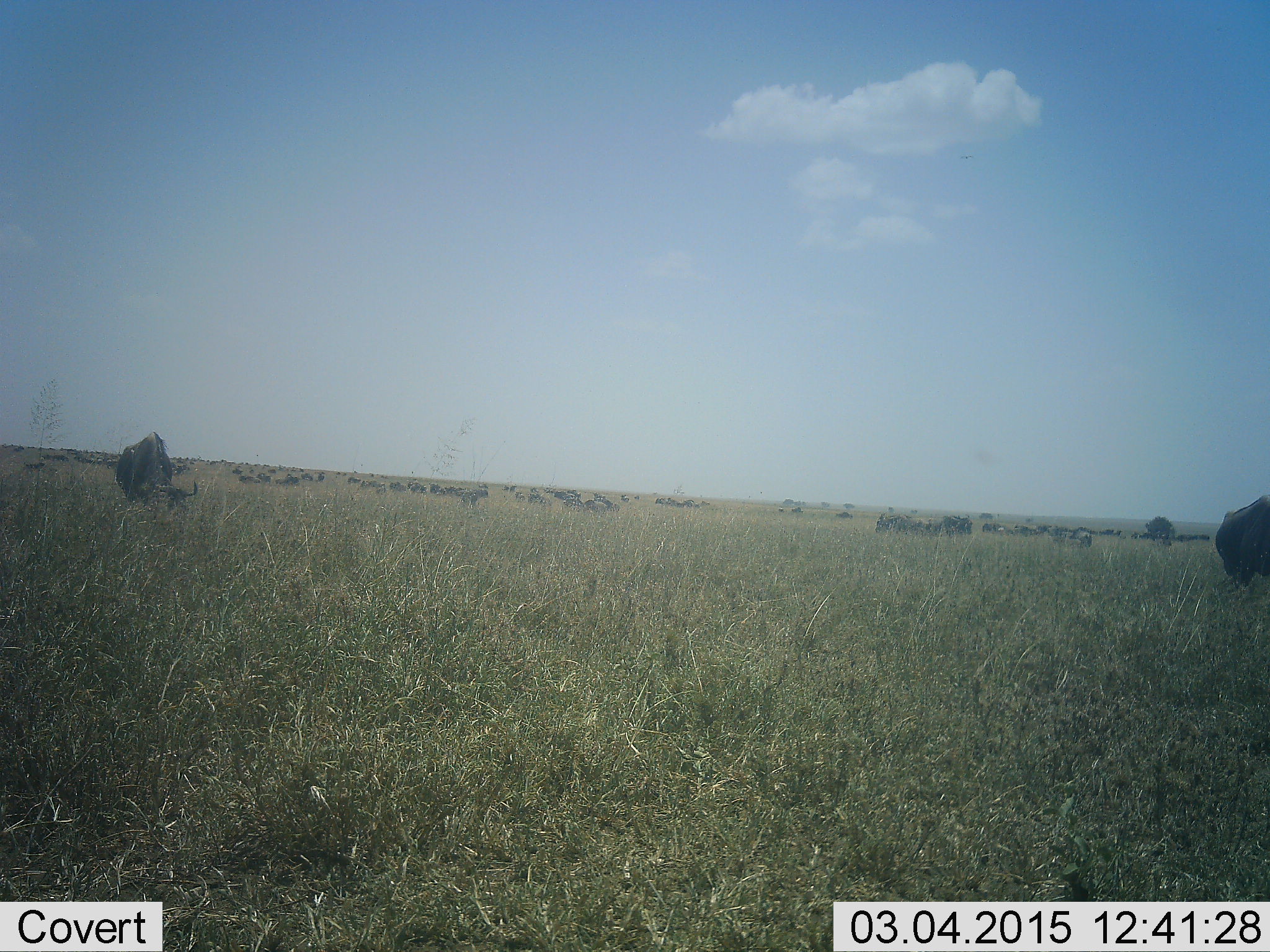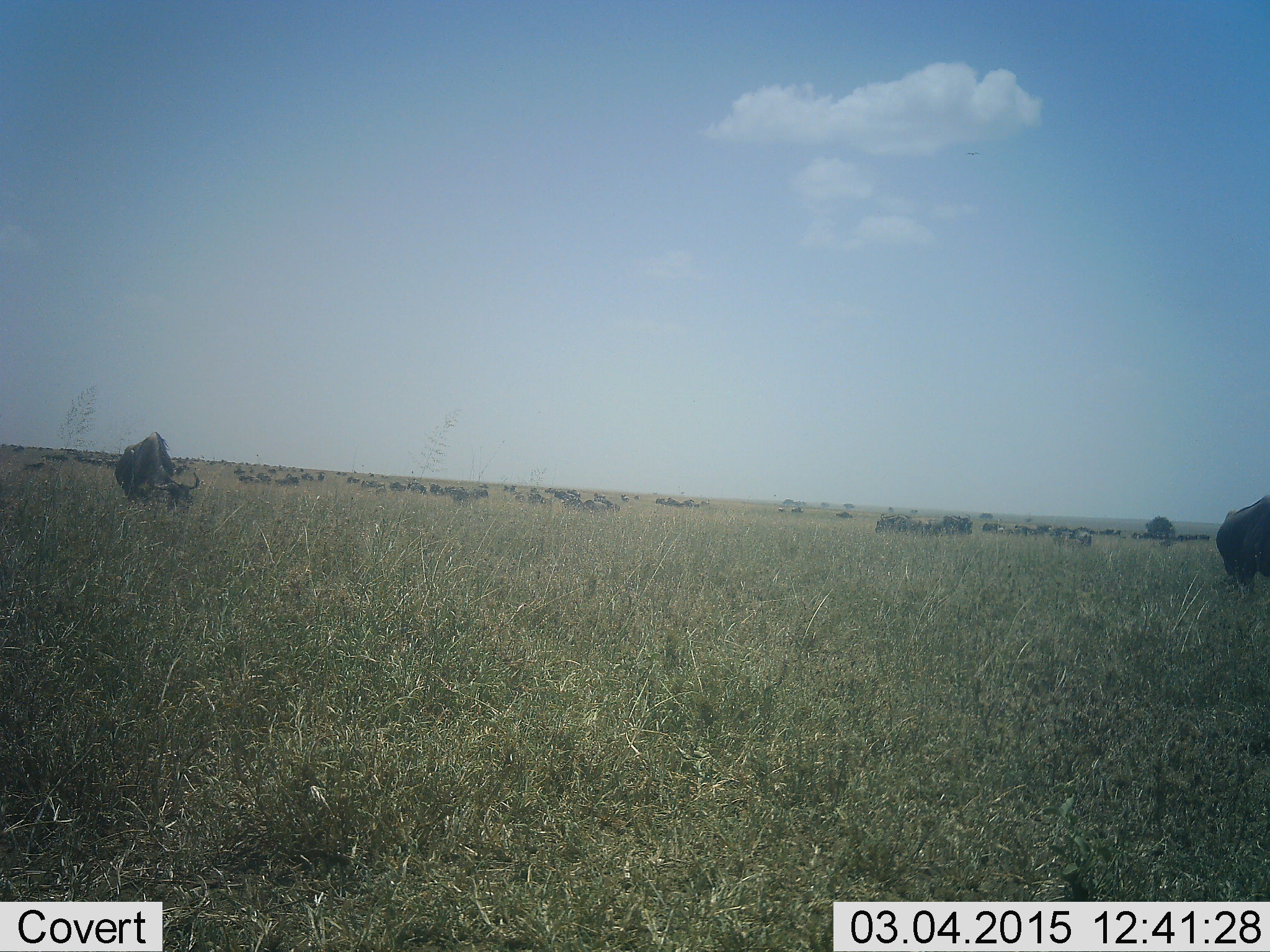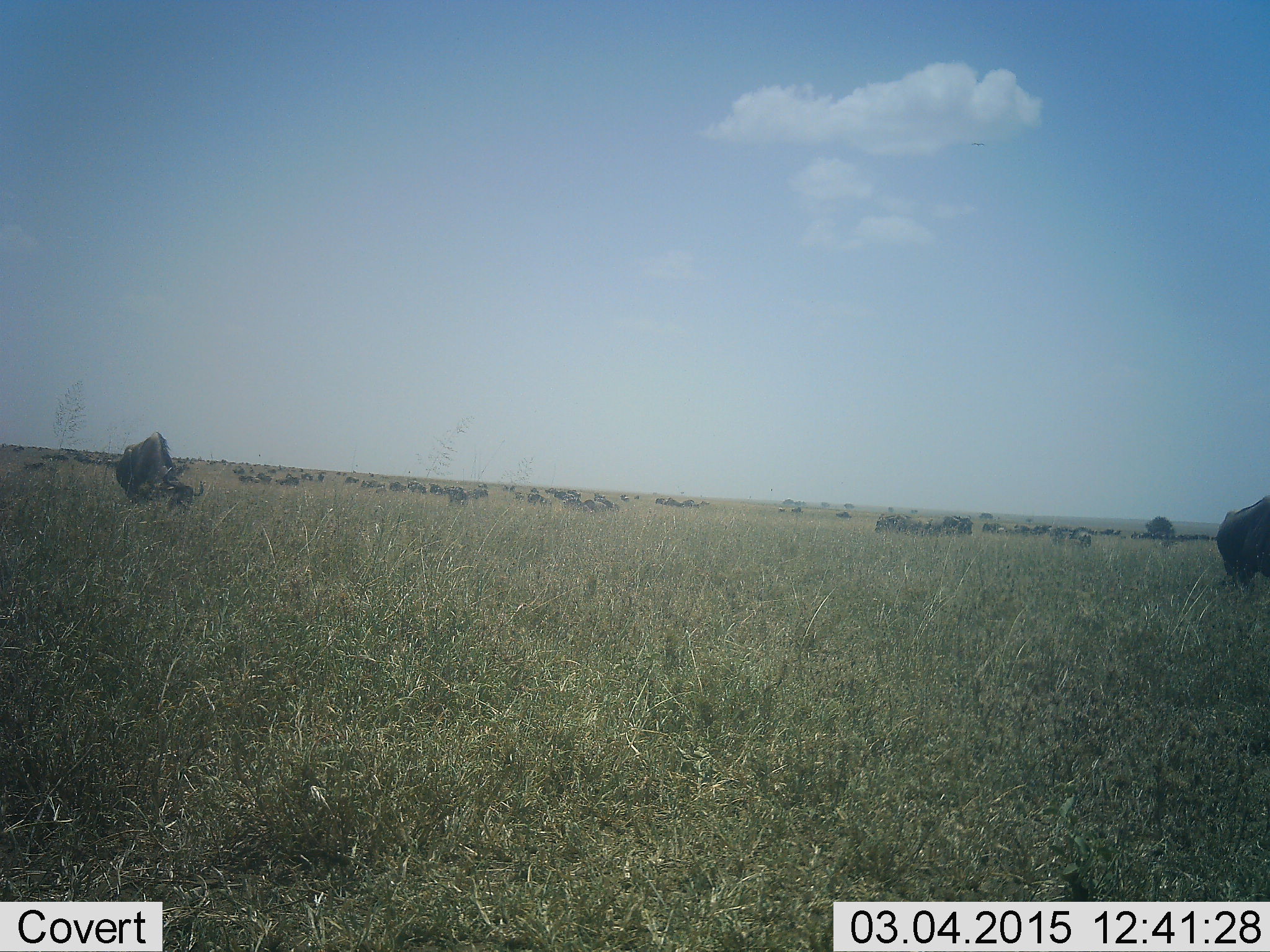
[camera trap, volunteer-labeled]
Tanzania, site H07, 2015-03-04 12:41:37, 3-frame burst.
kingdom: Animalia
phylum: Chordata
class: Mammalia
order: Artiodactyla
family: Bovidae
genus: Connochaetes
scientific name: Connochaetes taurinus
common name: blue wildebeest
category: wildebeest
Wildebeest (blue wildebeest) (Connochaetes taurinus), count 11-50. Behavior (volunteer vote fractions): standing 64%, resting 9%, moving 27%, interacting 0%. Young present (vote fraction): 0%. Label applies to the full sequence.